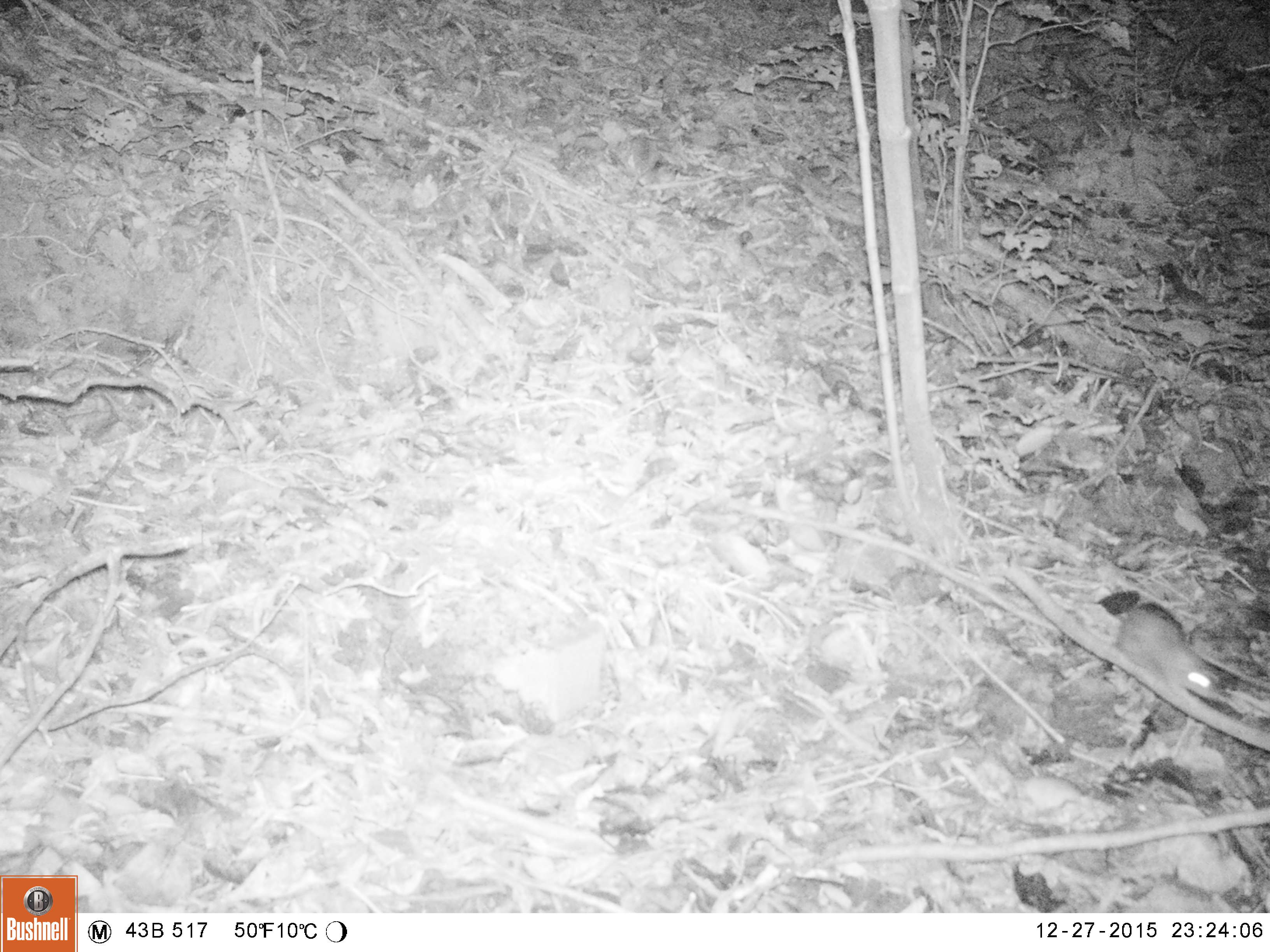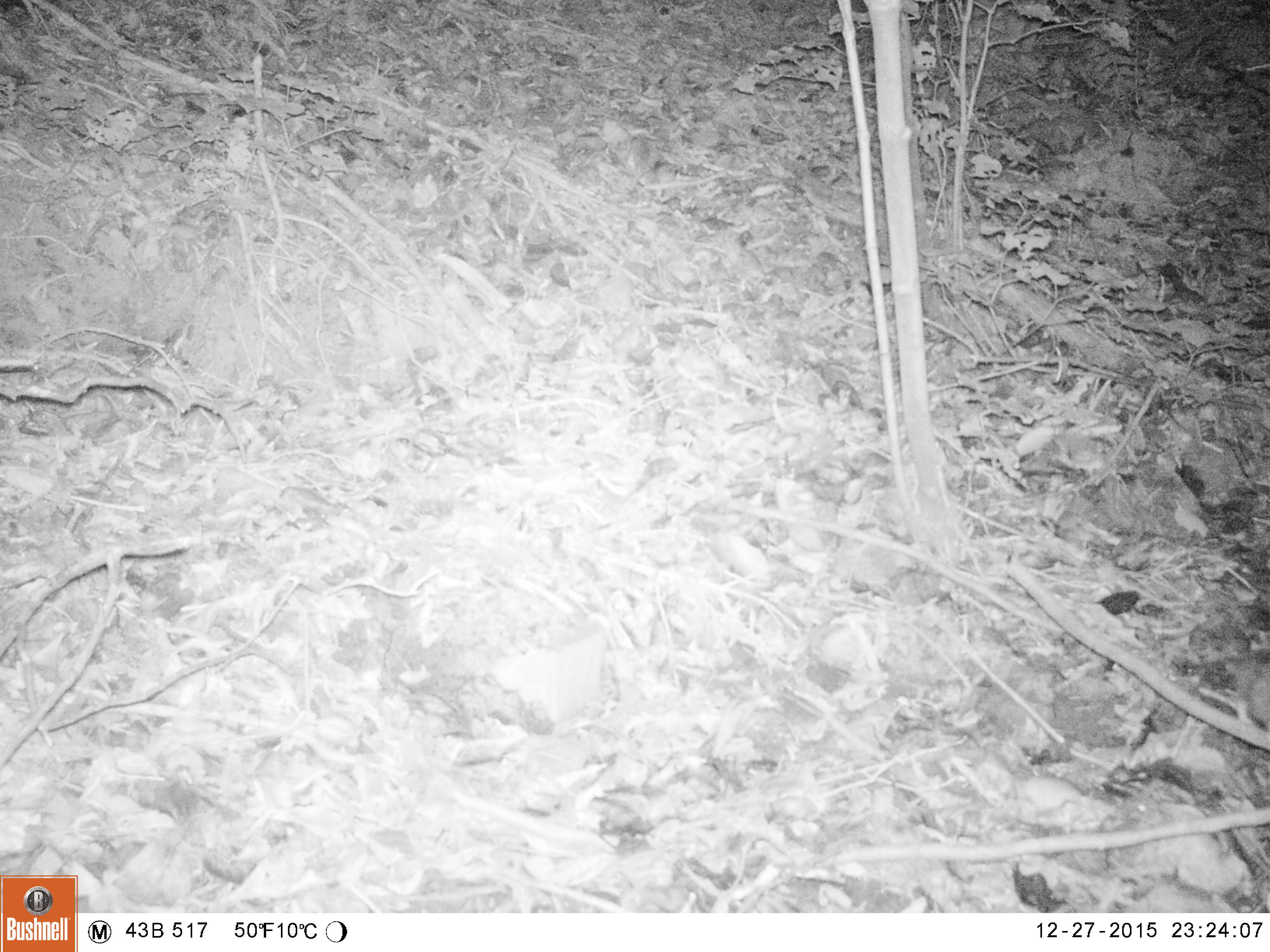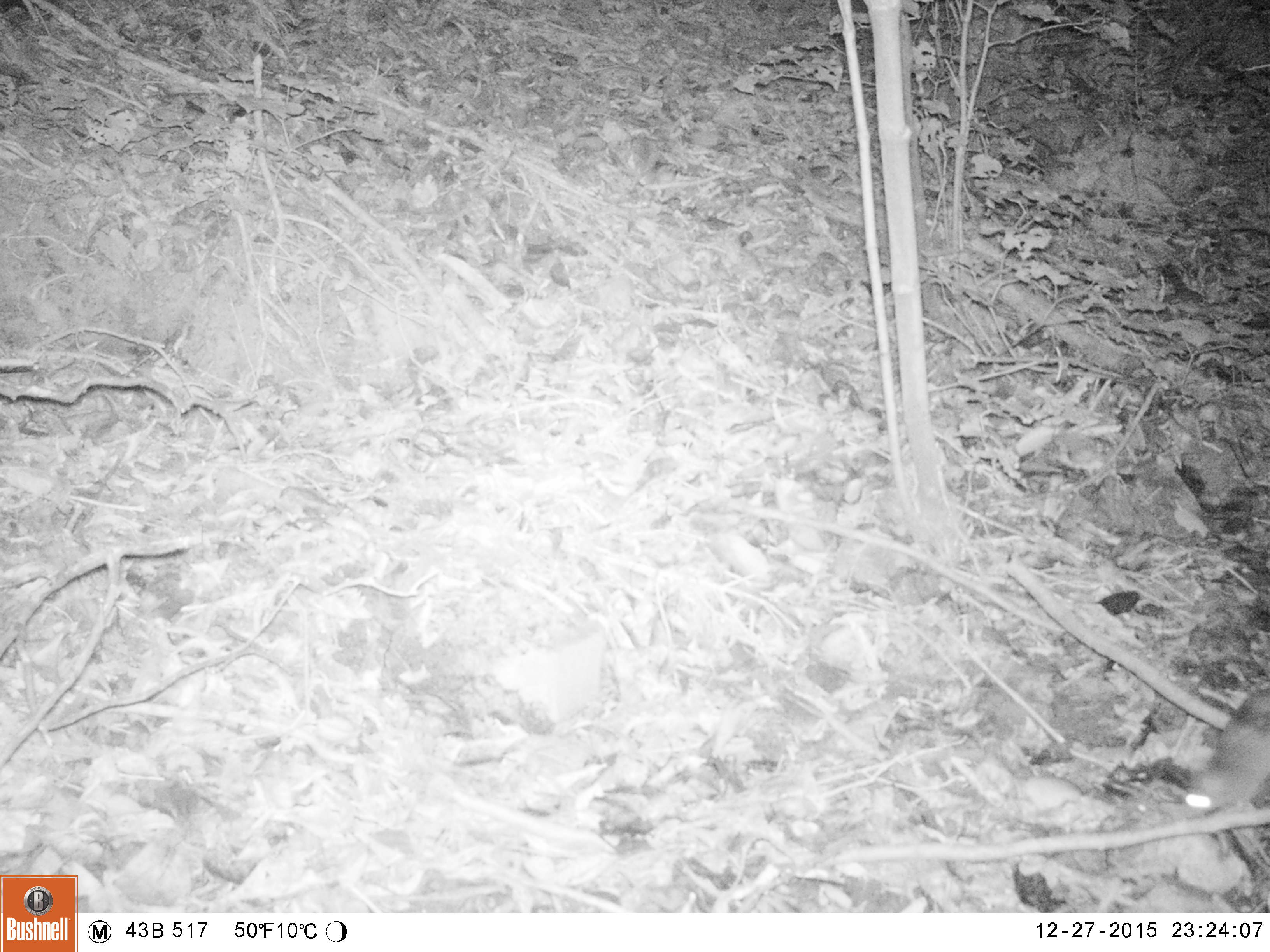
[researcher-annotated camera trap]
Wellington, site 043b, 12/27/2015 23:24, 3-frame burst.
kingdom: Animalia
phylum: Chordata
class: Mammalia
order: Rodentia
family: Muridae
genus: Rattus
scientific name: Rattus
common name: rat